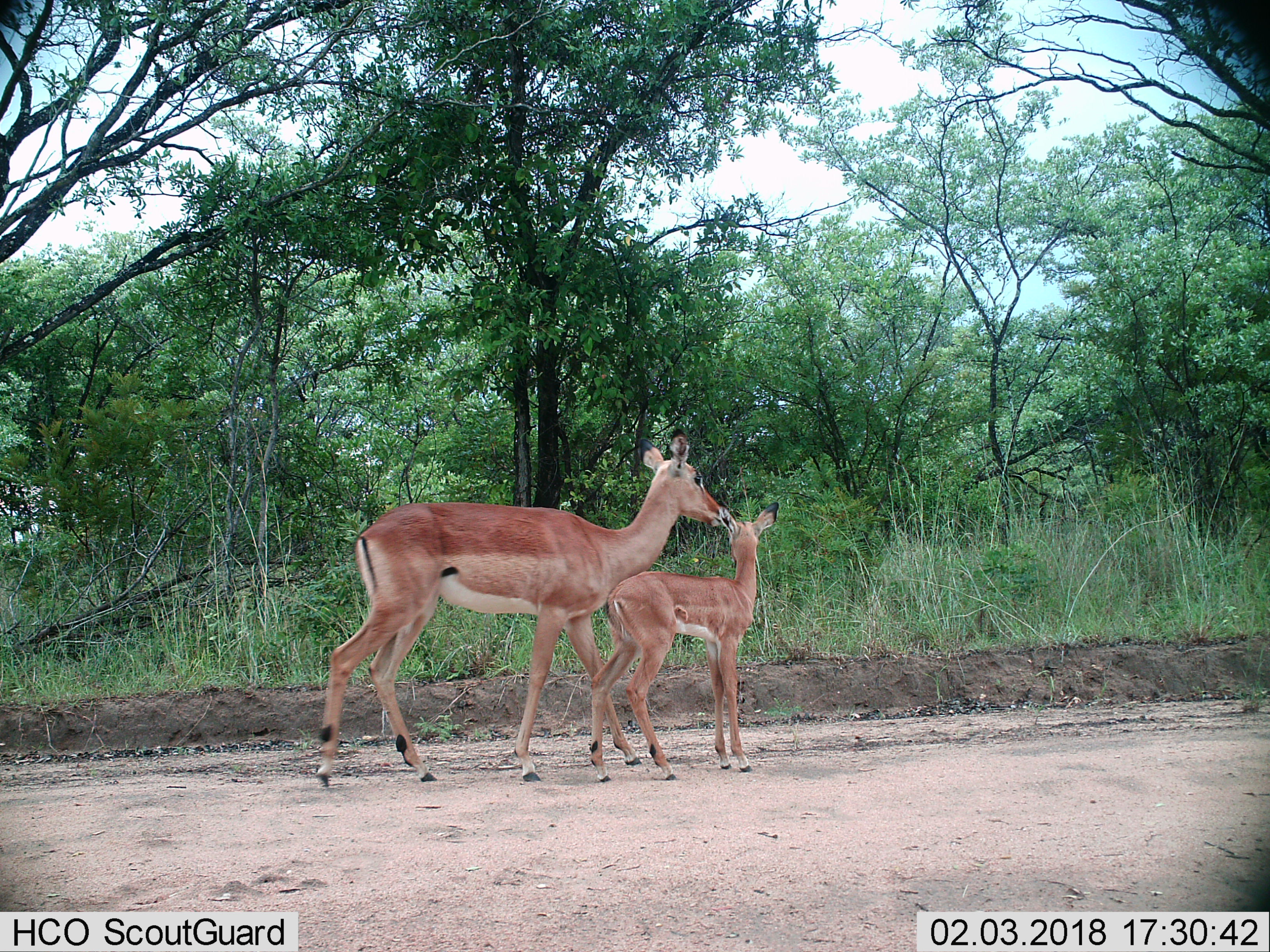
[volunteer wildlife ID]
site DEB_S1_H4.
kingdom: Animalia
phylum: Chordata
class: Mammalia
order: Artiodactyla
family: Bovidae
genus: Aepyceros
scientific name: Aepyceros melampus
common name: impala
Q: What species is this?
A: Impala (Aepyceros melampus).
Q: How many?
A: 2.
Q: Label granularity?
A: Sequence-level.